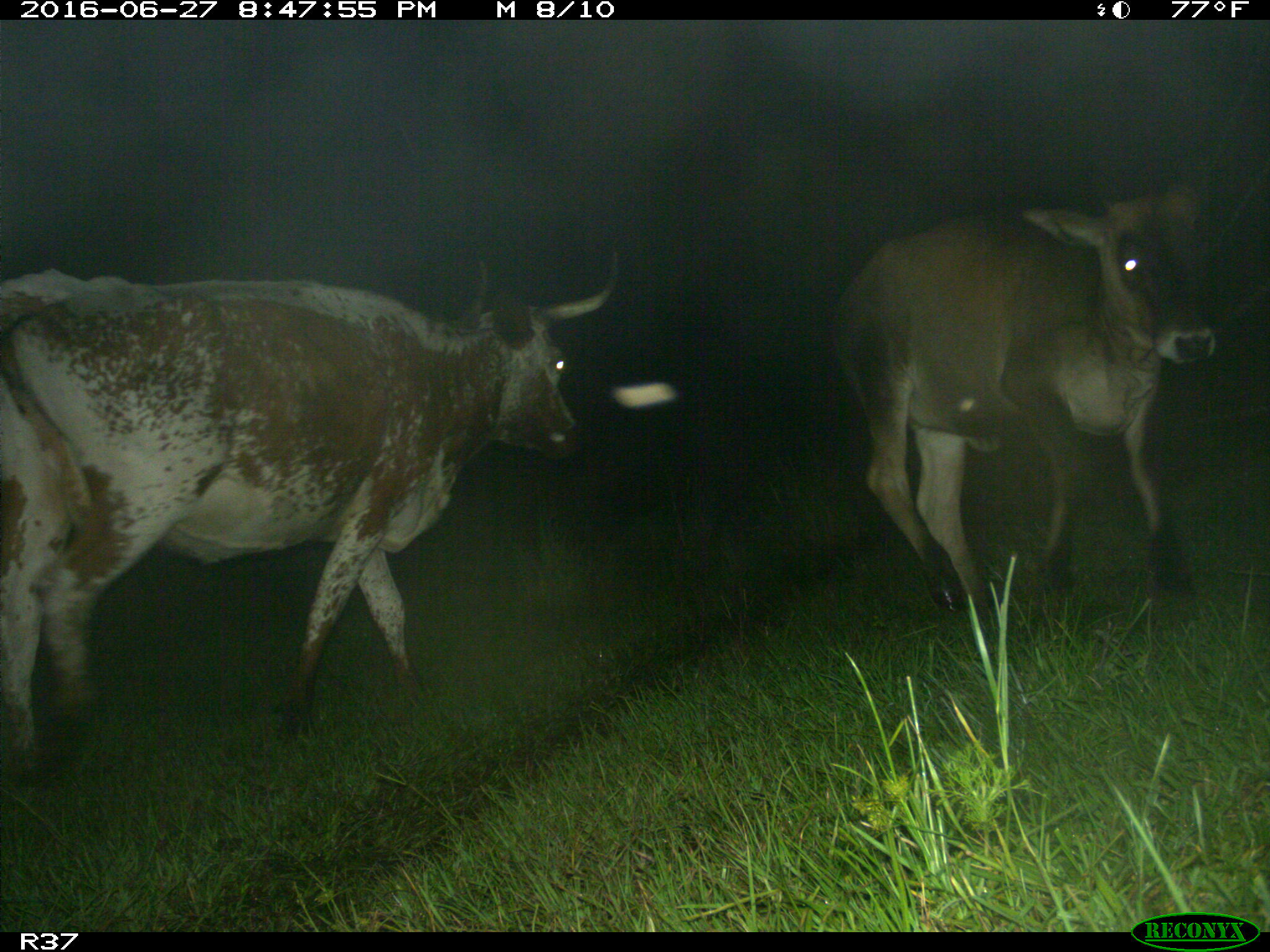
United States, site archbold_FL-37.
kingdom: Animalia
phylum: Chordata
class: Mammalia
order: Artiodactyla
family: Bovidae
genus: Bos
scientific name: Bos taurus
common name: domestic cow